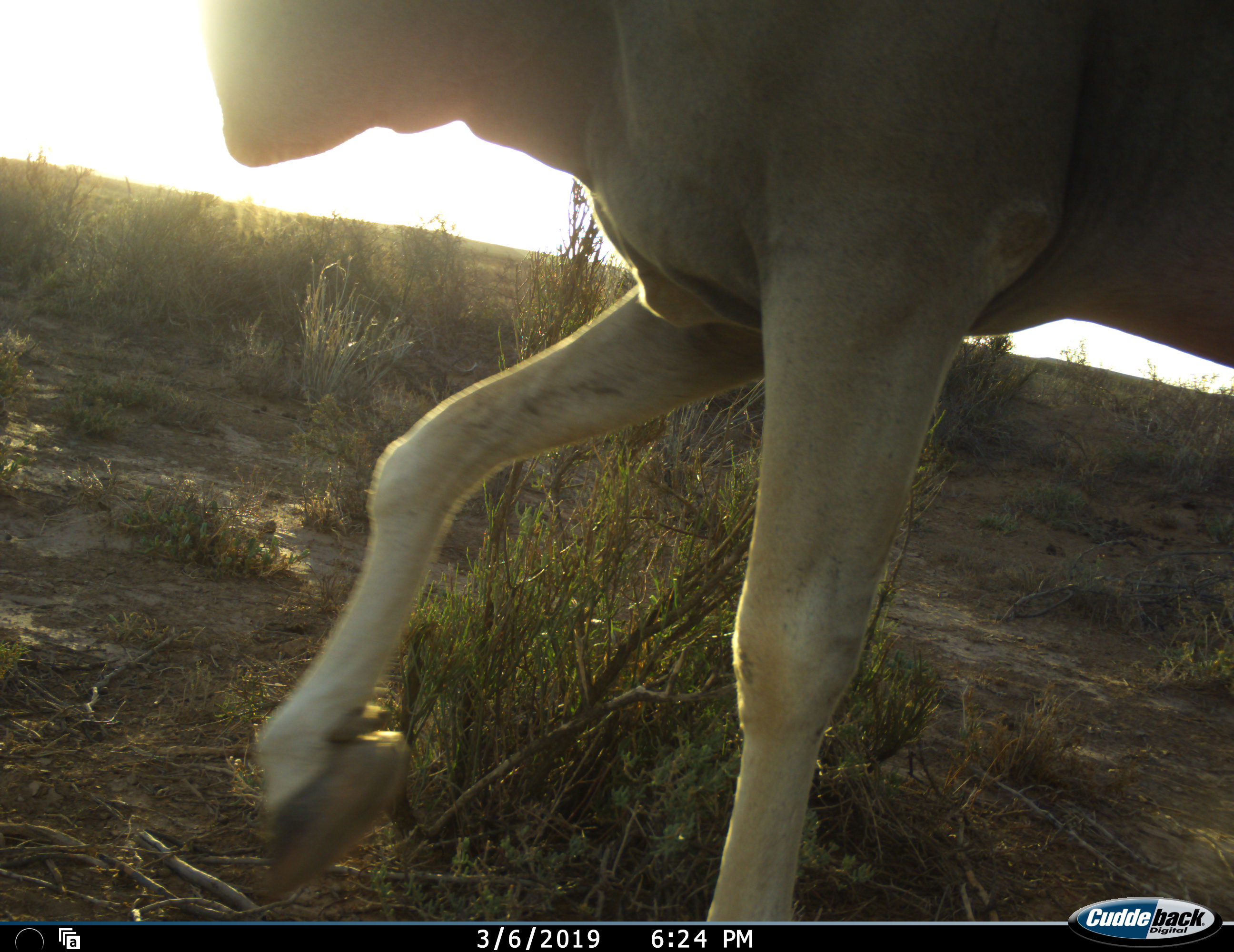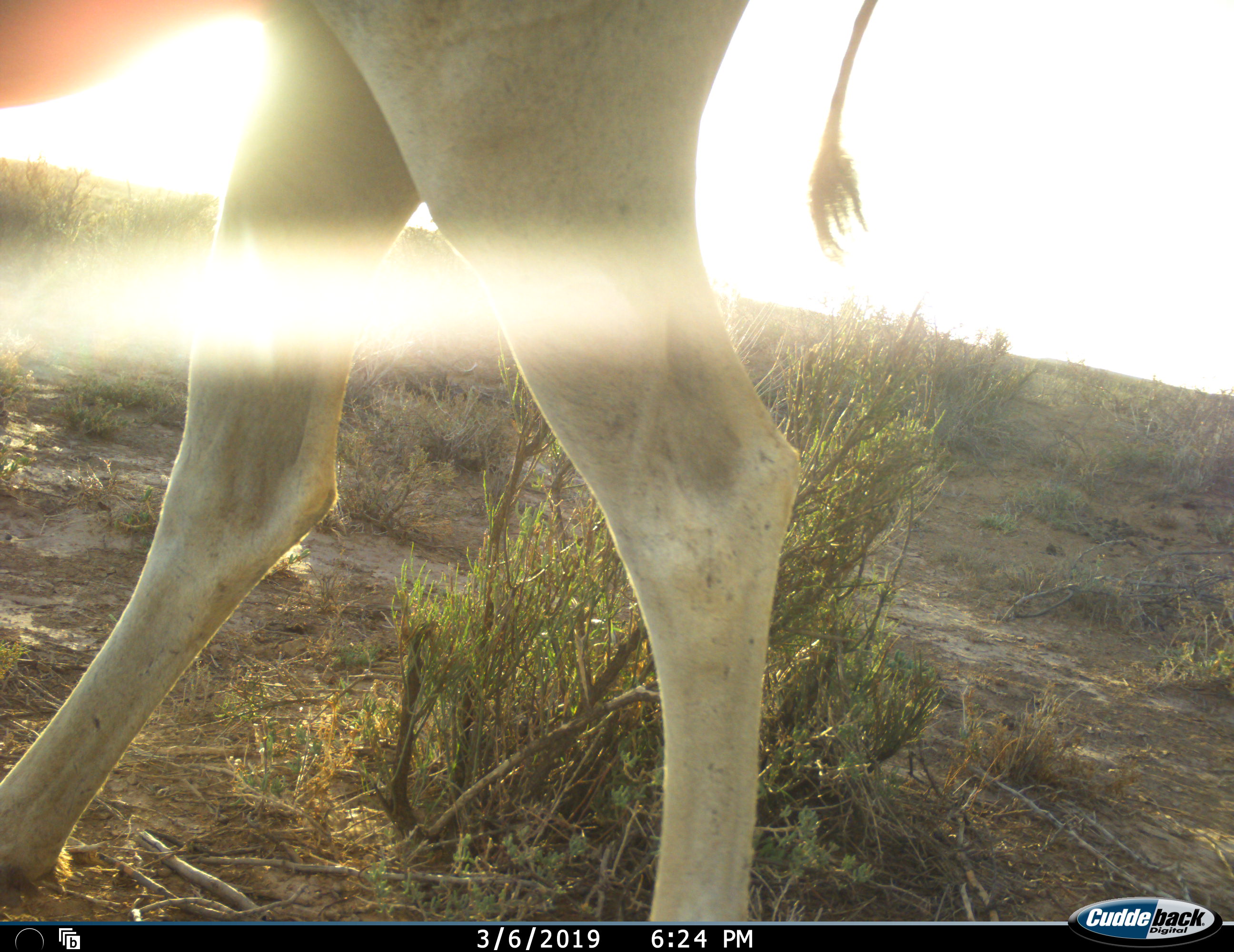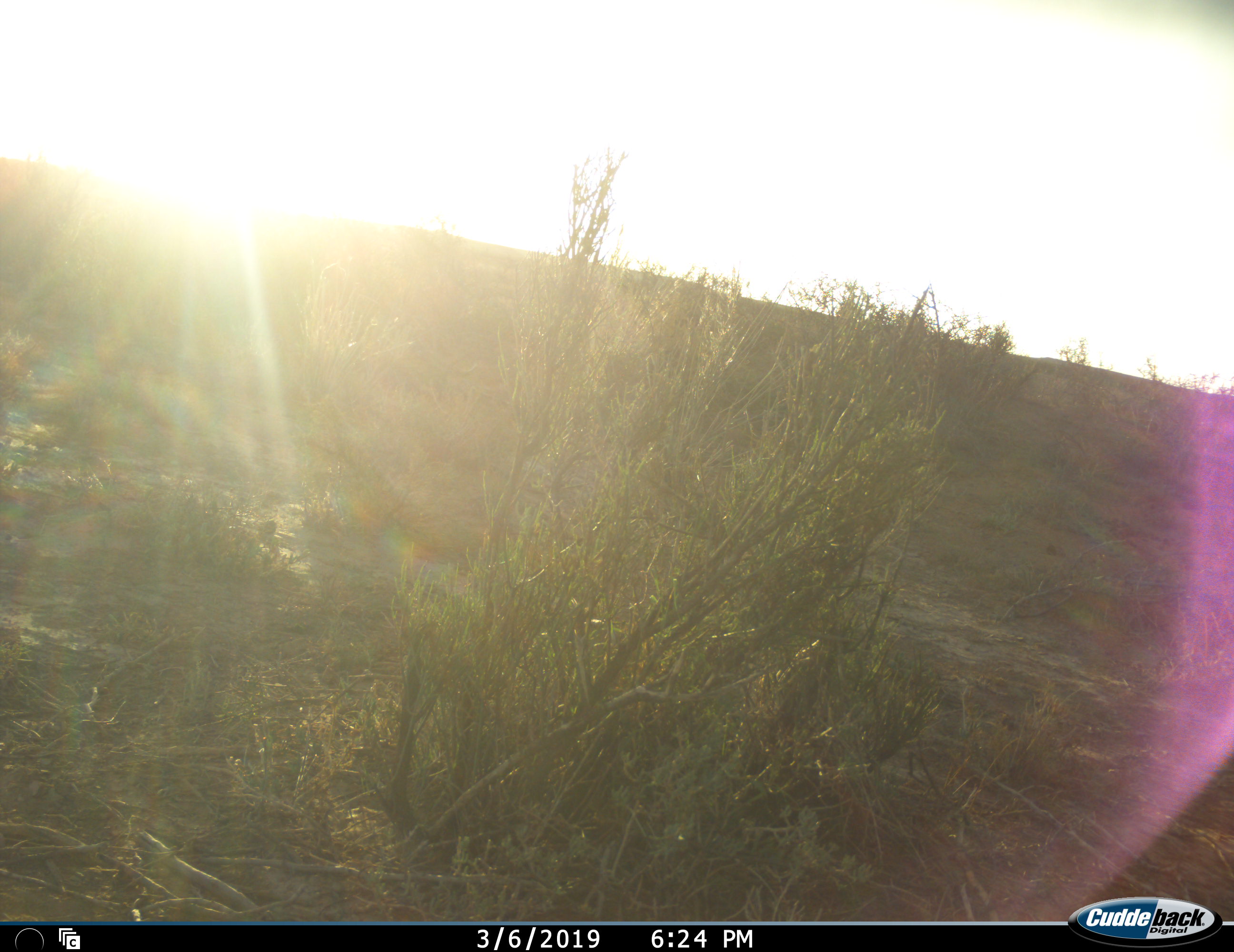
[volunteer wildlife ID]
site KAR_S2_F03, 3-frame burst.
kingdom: Animalia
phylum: Chordata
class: Mammalia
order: Artiodactyla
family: Bovidae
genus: Tragelaphus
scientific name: Tragelaphus oryx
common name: eland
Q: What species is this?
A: Eland (Tragelaphus oryx).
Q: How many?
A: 1.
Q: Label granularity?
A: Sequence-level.